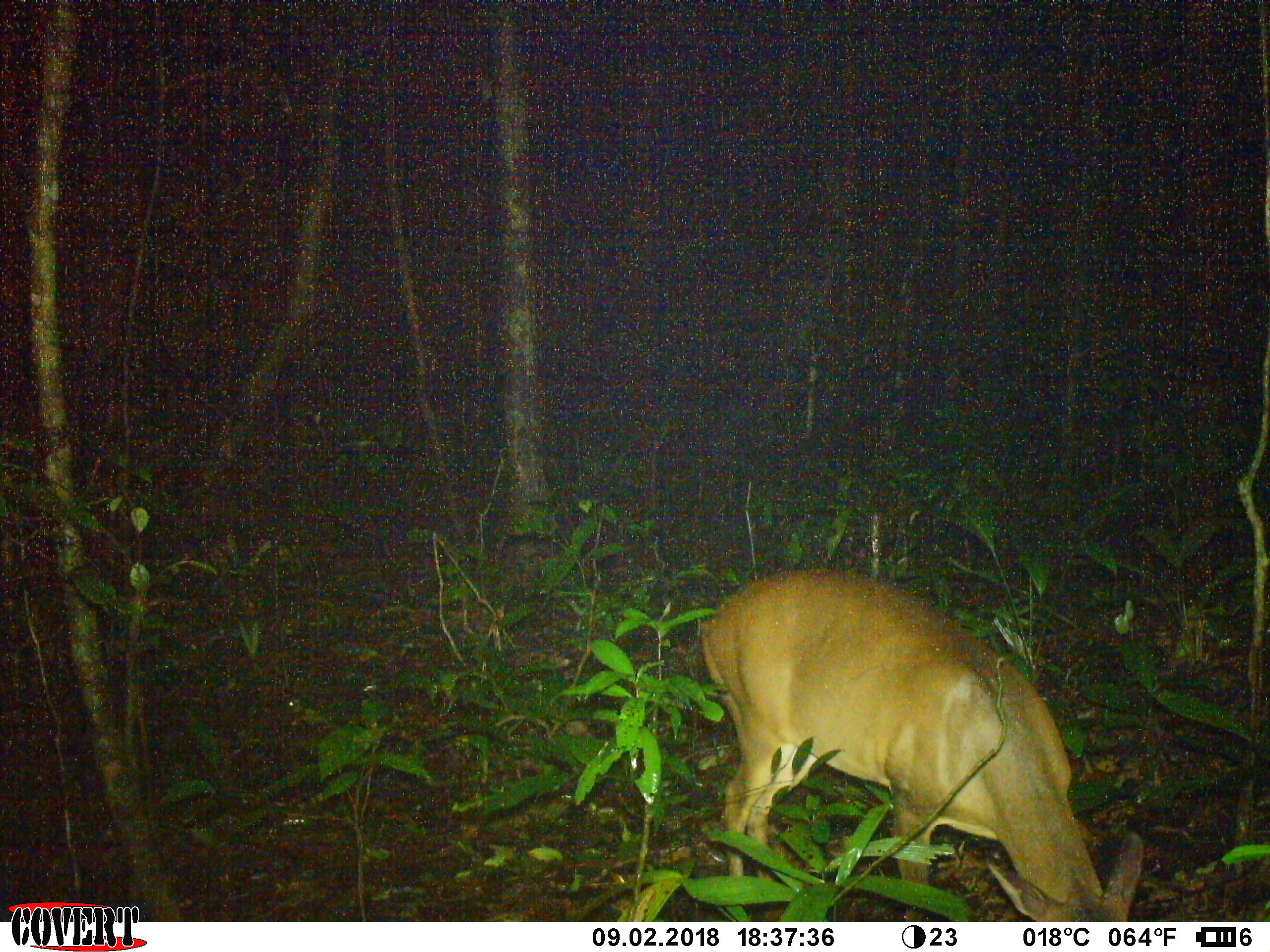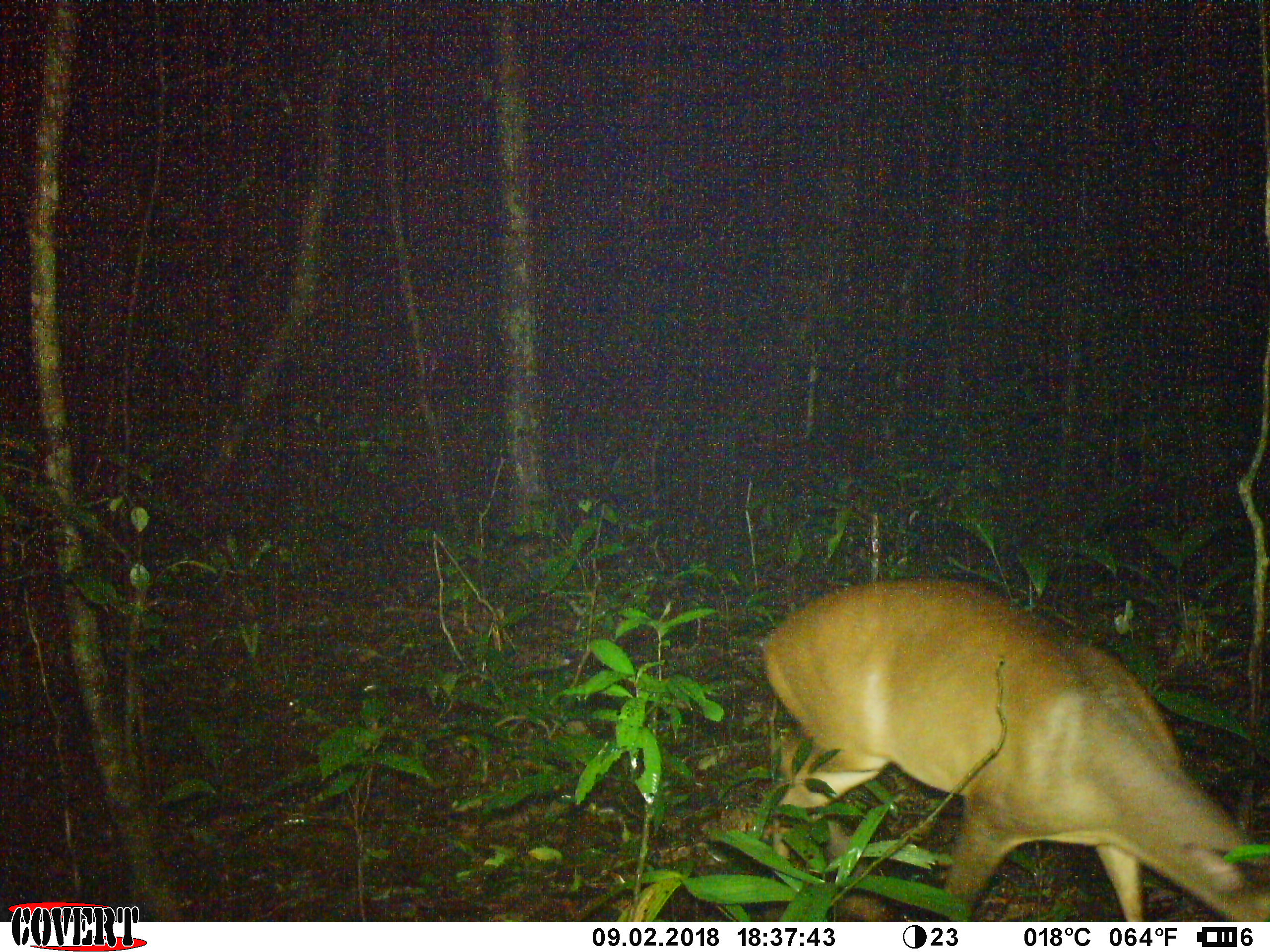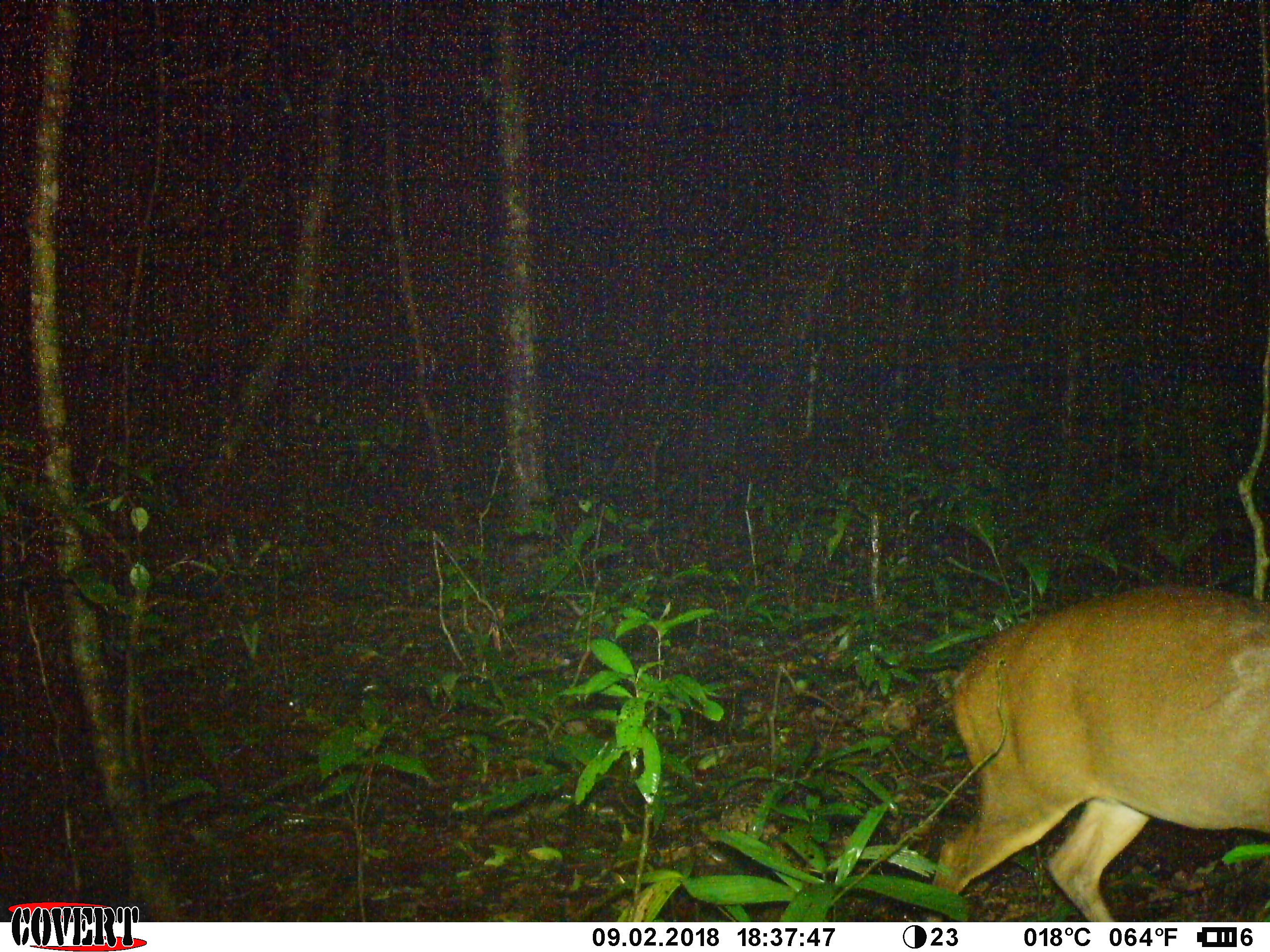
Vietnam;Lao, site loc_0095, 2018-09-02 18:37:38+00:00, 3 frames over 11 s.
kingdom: Animalia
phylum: Chordata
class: Mammalia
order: Artiodactyla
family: Cervidae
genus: Muntiacus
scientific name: Muntiacus vuquangensis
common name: large-antlered muntjac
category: large antlered muntjac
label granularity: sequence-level